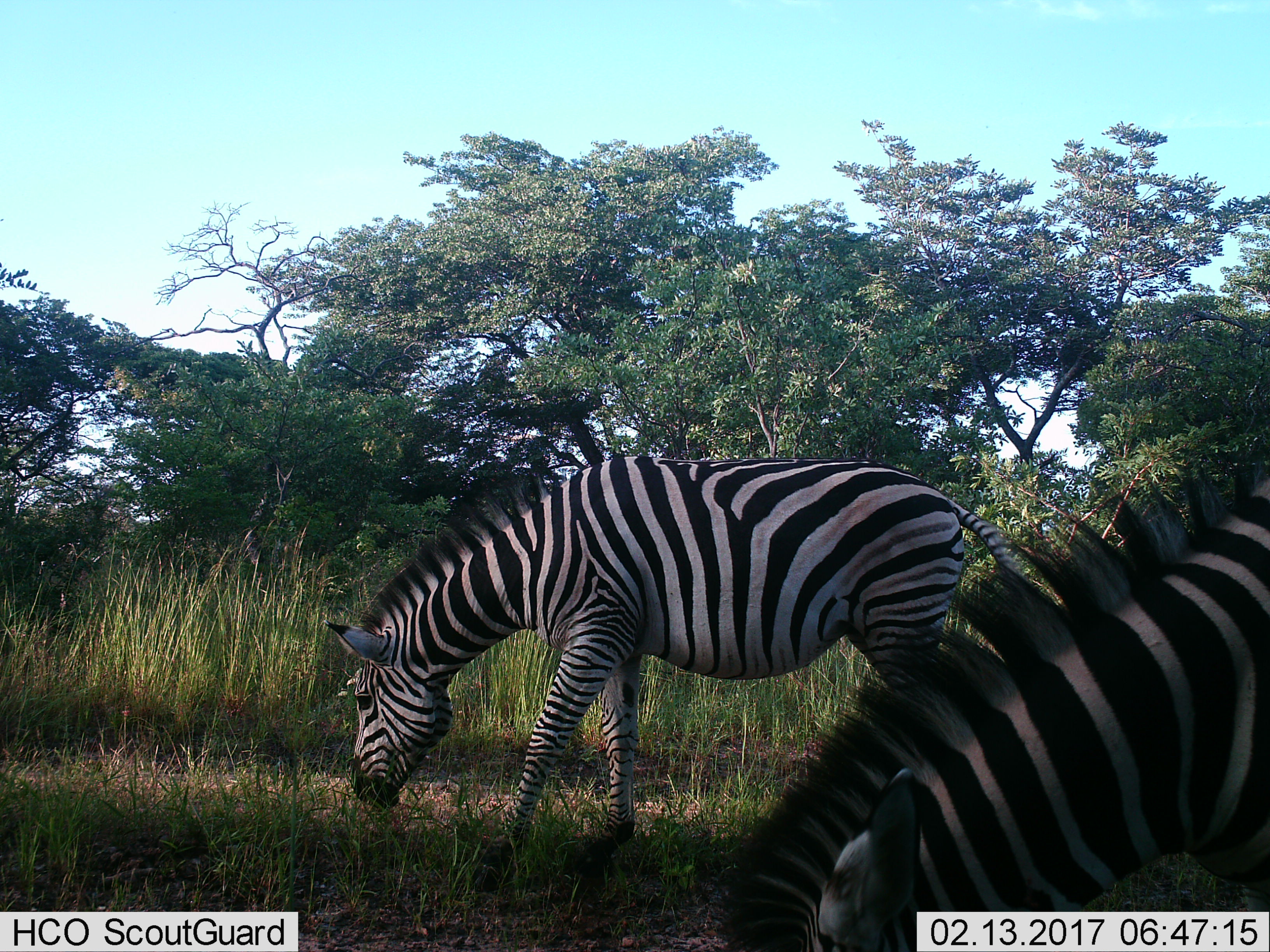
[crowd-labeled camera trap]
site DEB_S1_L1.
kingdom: Animalia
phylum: Chordata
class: Mammalia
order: Perissodactyla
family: Equidae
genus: Equus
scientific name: Equus quagga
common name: plains zebra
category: zebraplains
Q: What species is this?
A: Zebraplains (plains zebra) (Equus quagga).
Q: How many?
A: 2.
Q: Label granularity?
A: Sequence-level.